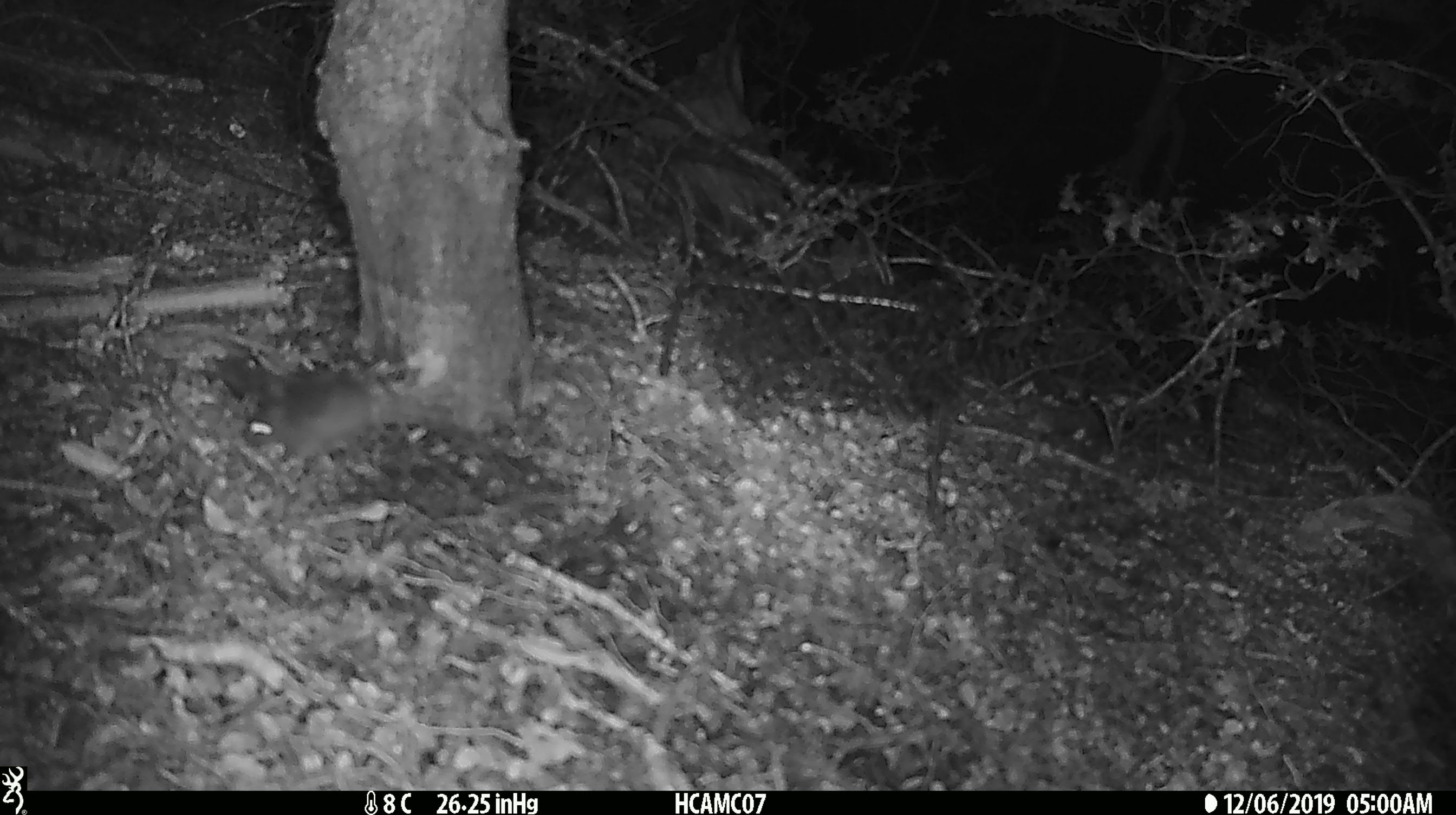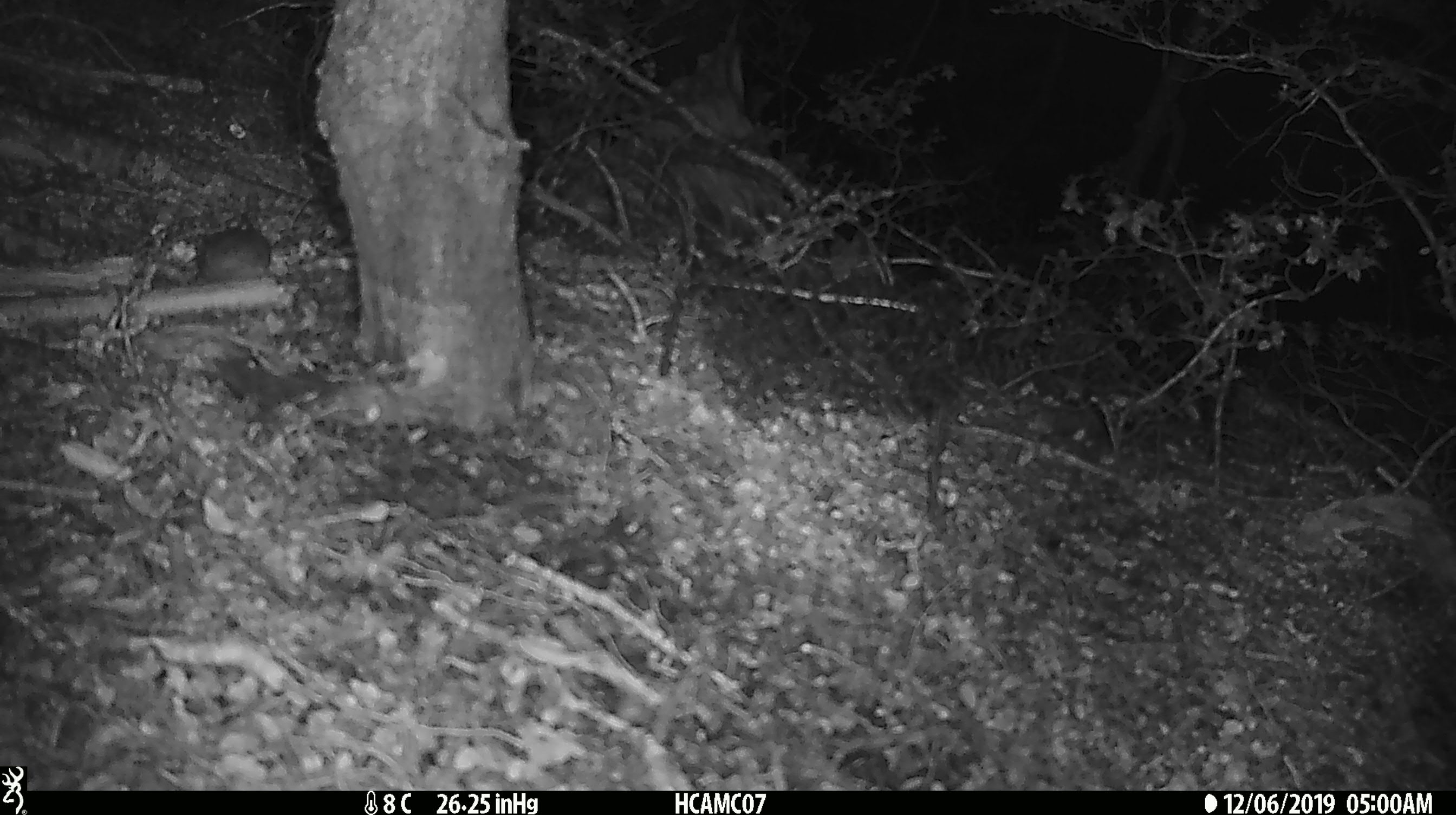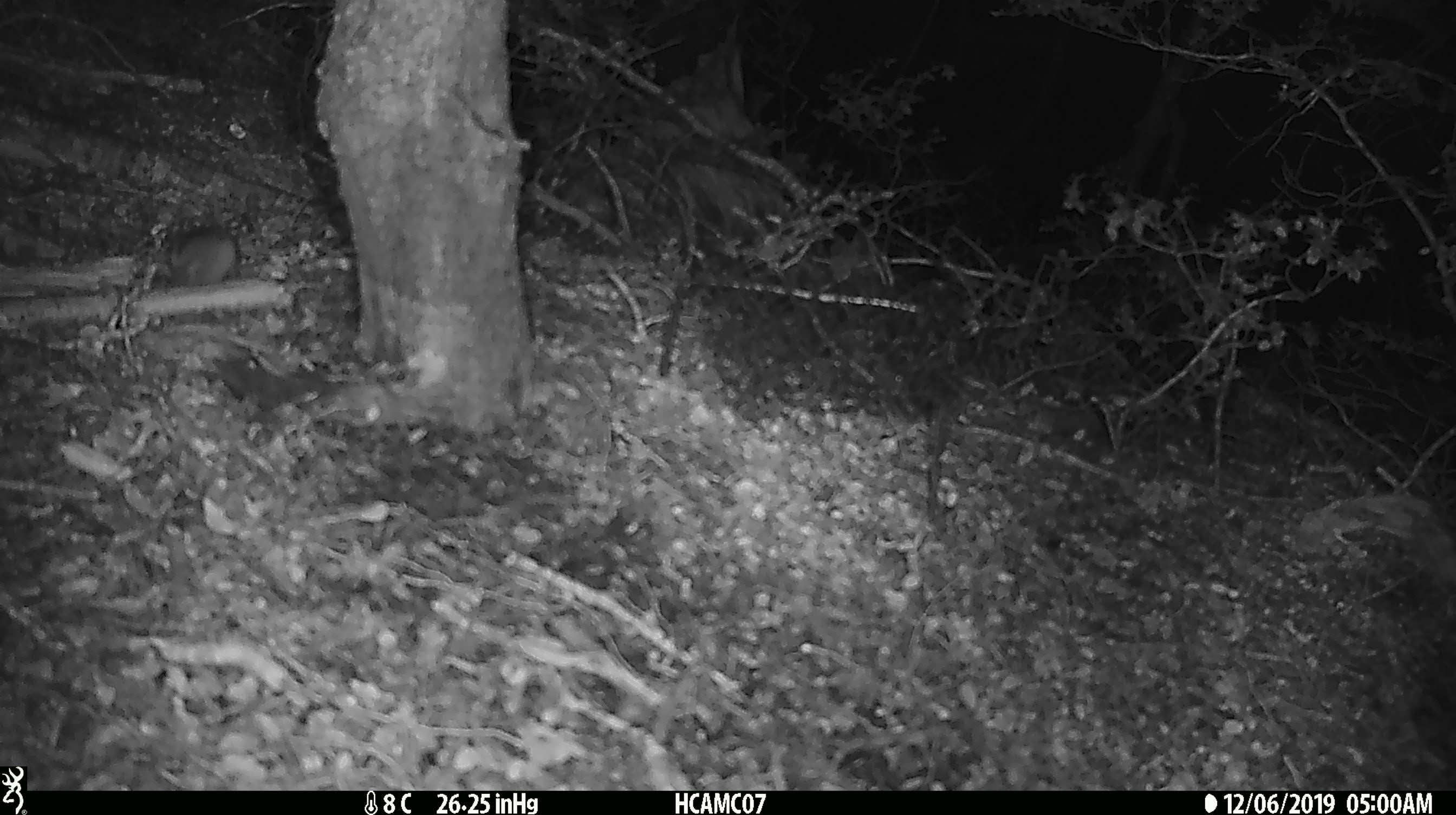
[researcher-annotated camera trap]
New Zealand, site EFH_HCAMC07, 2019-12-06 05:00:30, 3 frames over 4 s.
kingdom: Animalia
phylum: Chordata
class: Mammalia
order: Rodentia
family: Muridae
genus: Mus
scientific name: Mus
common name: mouse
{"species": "mouse (Mus)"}